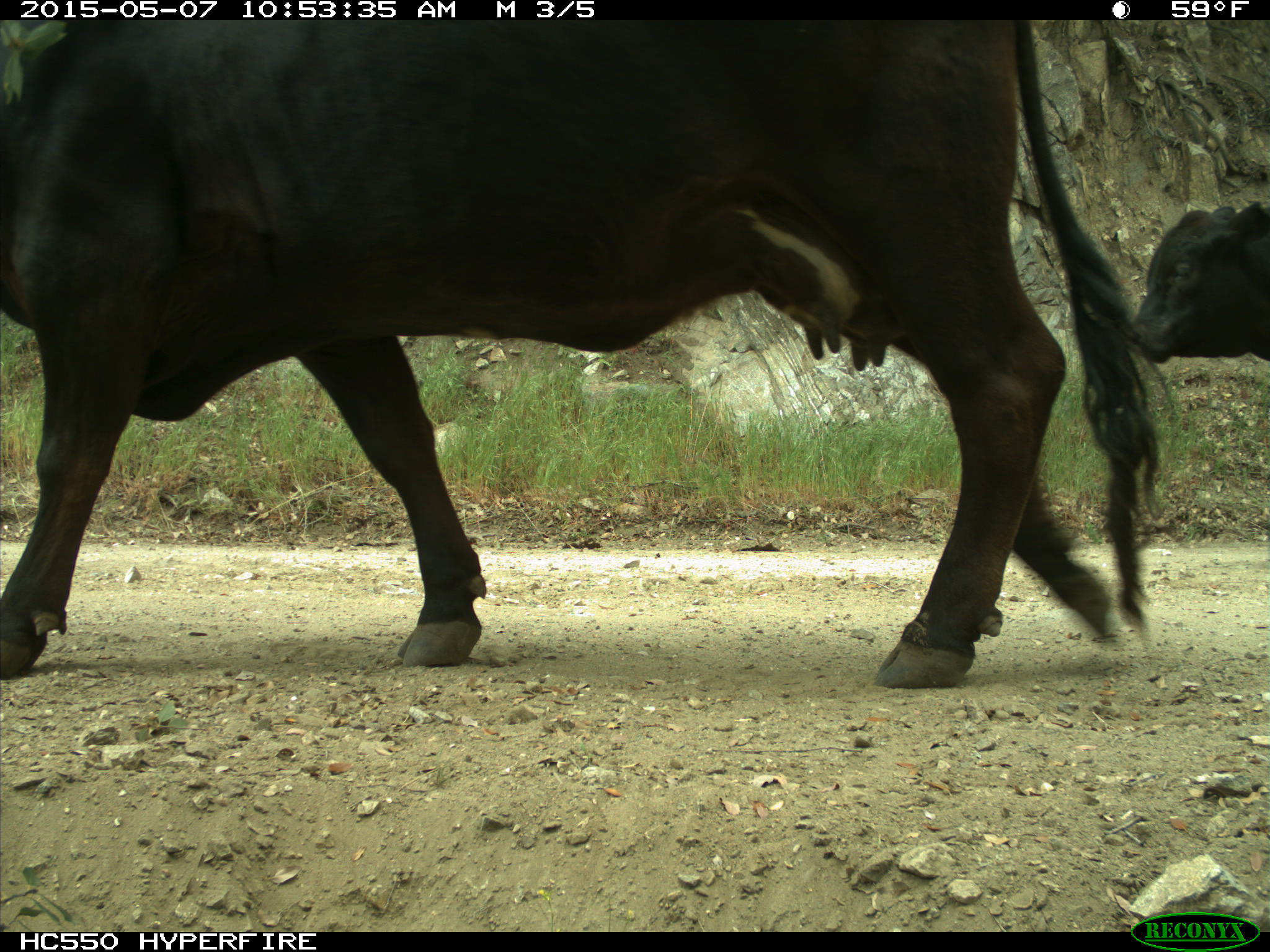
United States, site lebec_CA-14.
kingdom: Animalia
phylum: Chordata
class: Mammalia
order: Artiodactyla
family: Bovidae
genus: Bos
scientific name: Bos taurus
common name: domestic cow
Bos taurus (domestic cow).